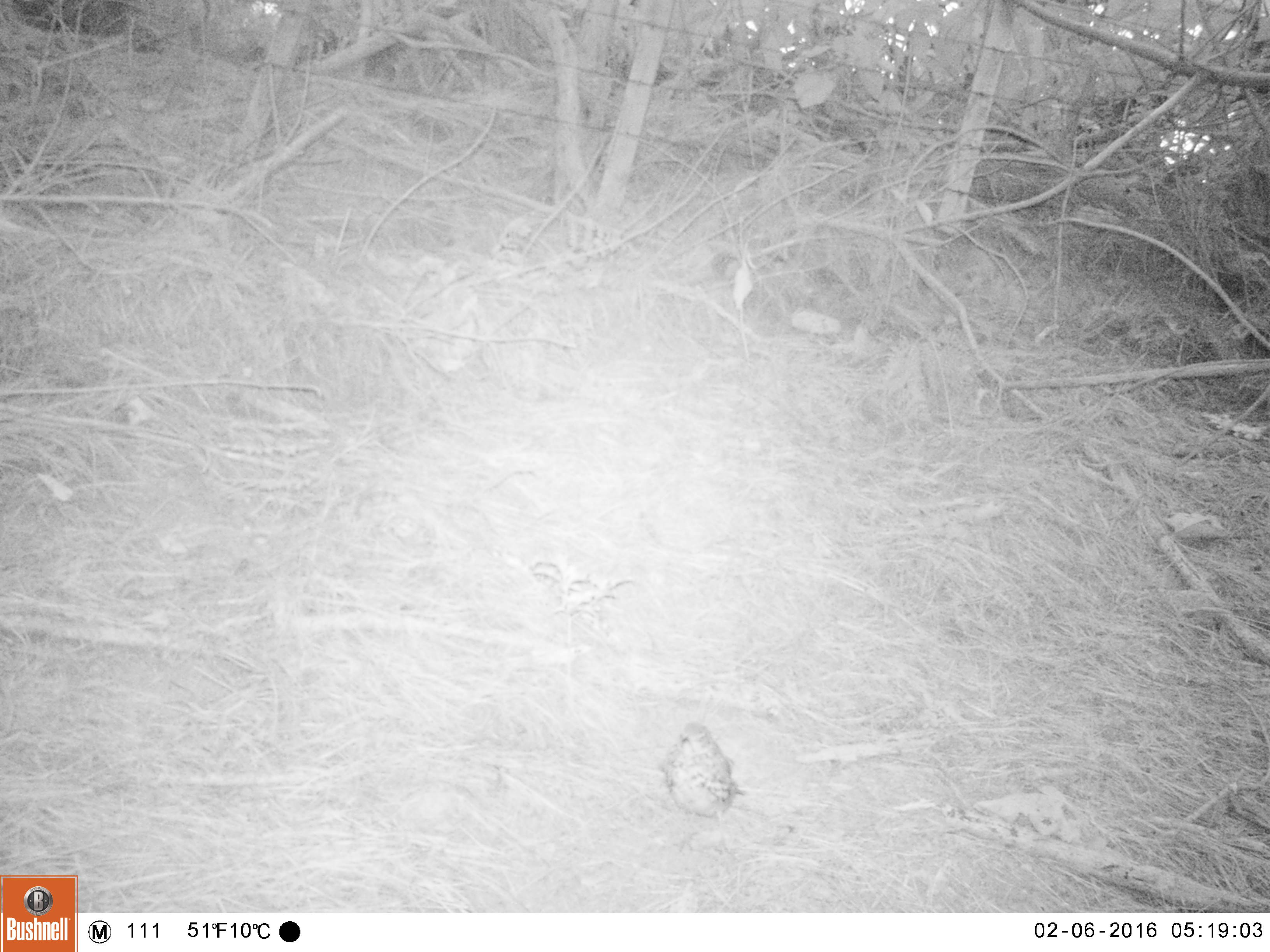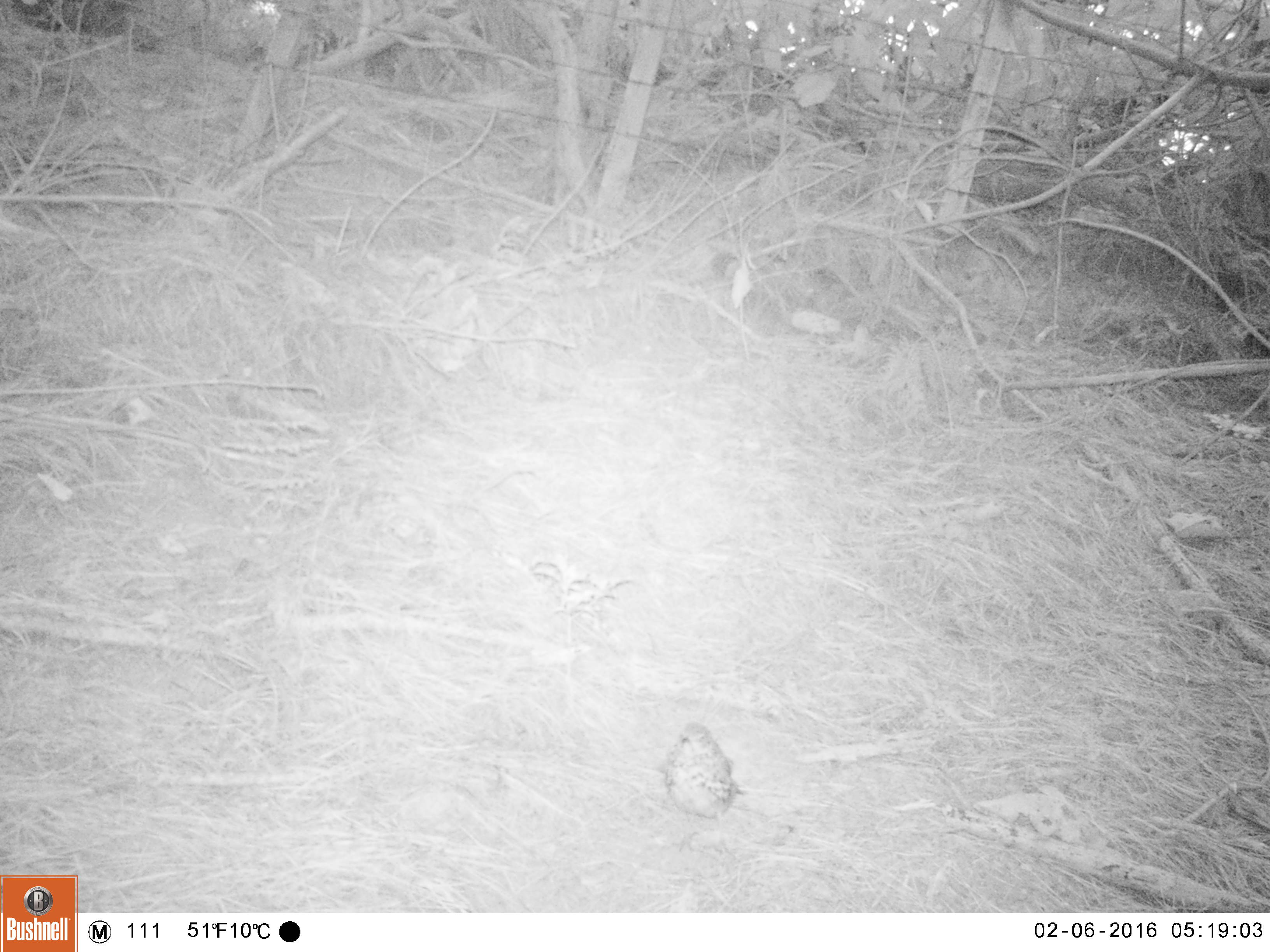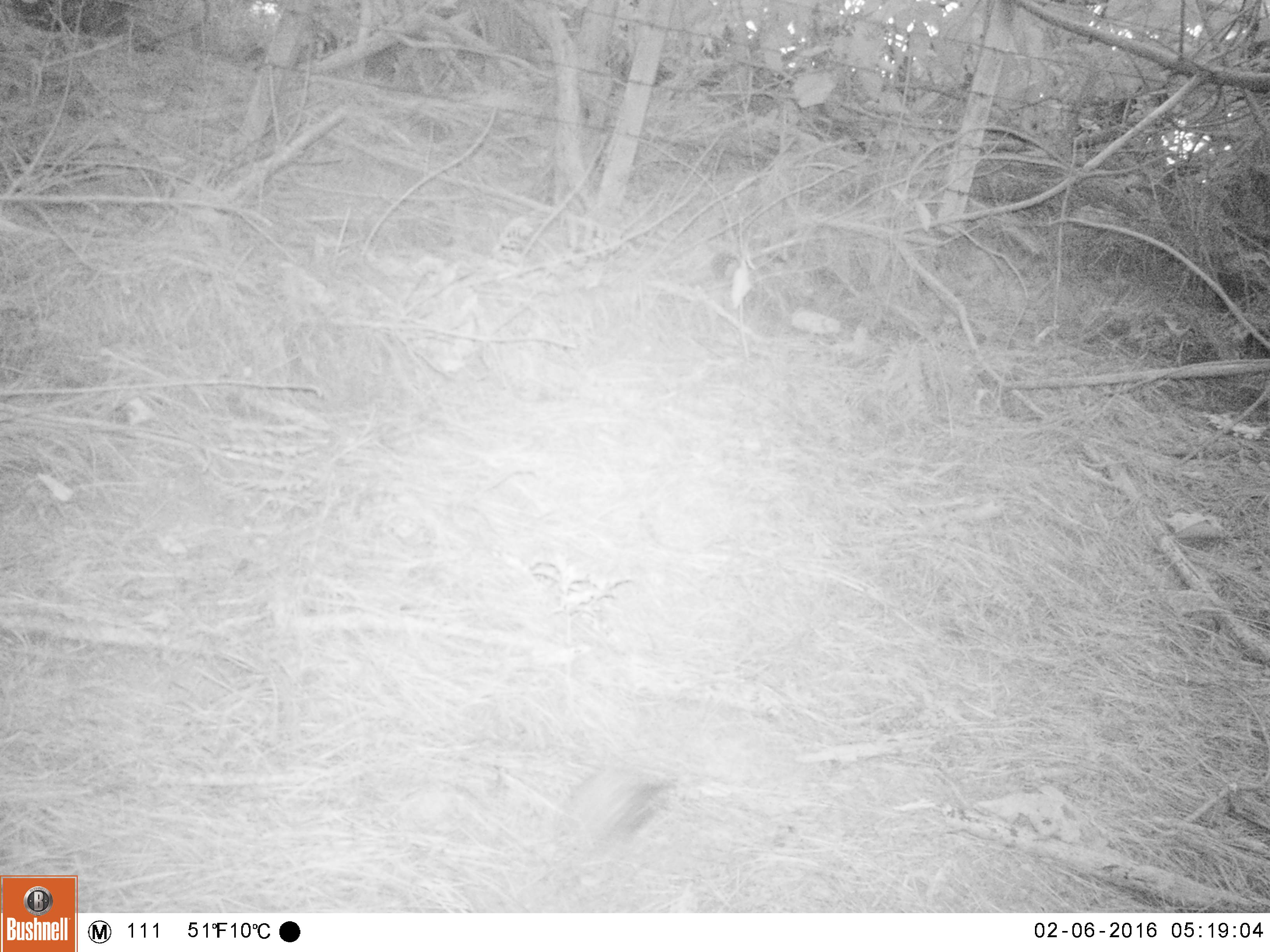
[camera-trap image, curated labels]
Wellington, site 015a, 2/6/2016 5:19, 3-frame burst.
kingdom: Animalia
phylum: Chordata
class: Aves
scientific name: Aves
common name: bird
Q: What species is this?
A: Bird (Aves).